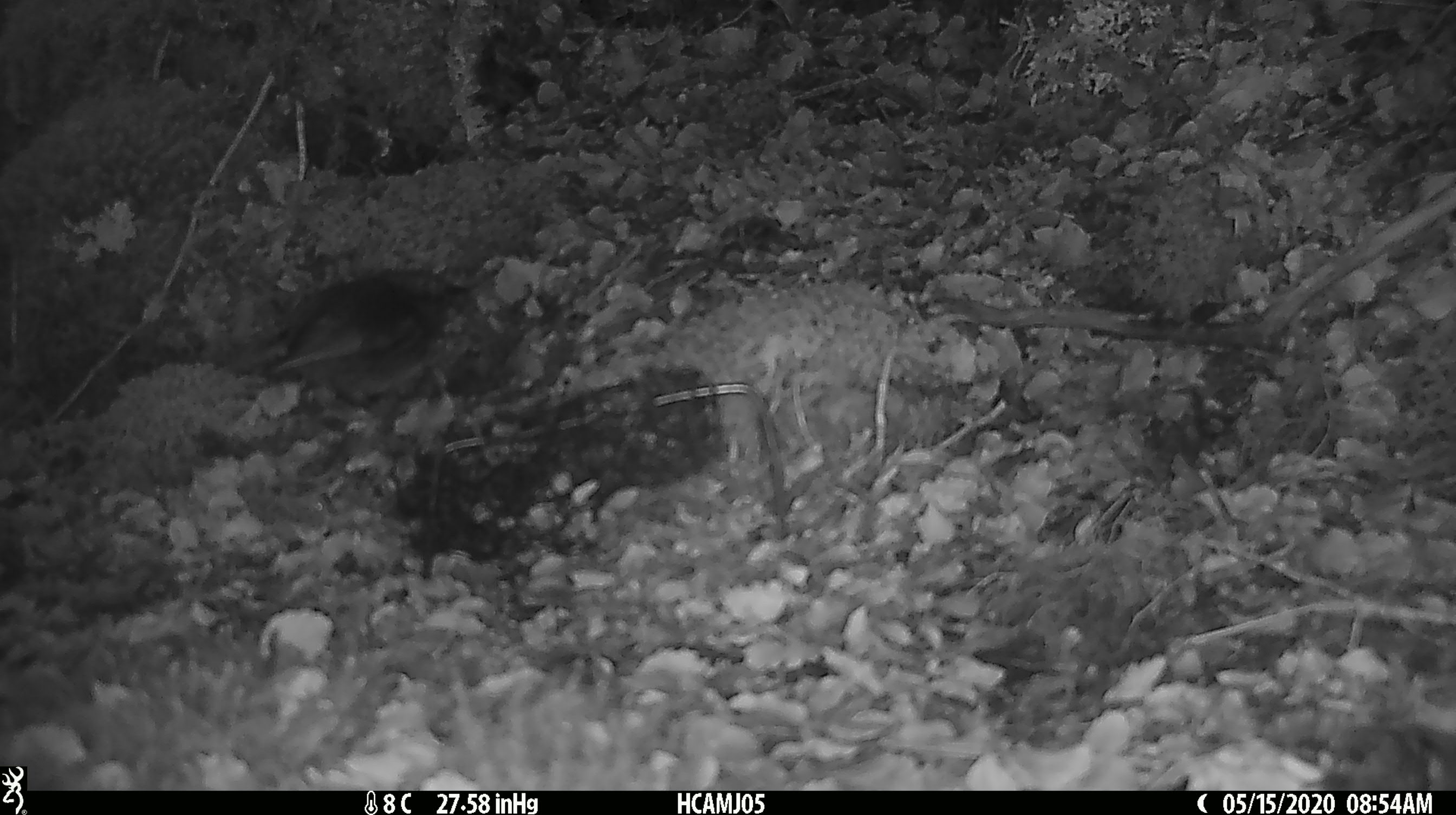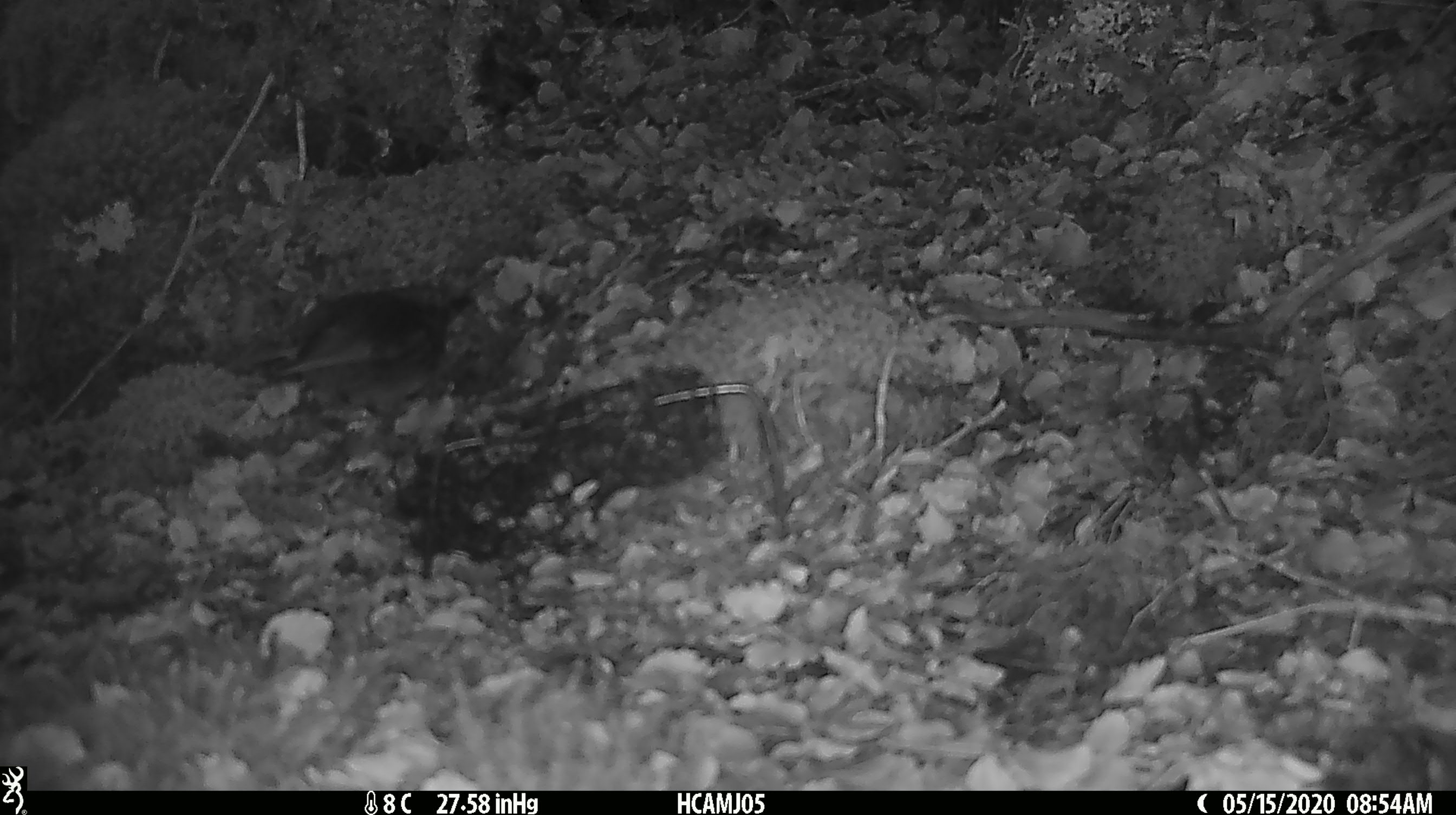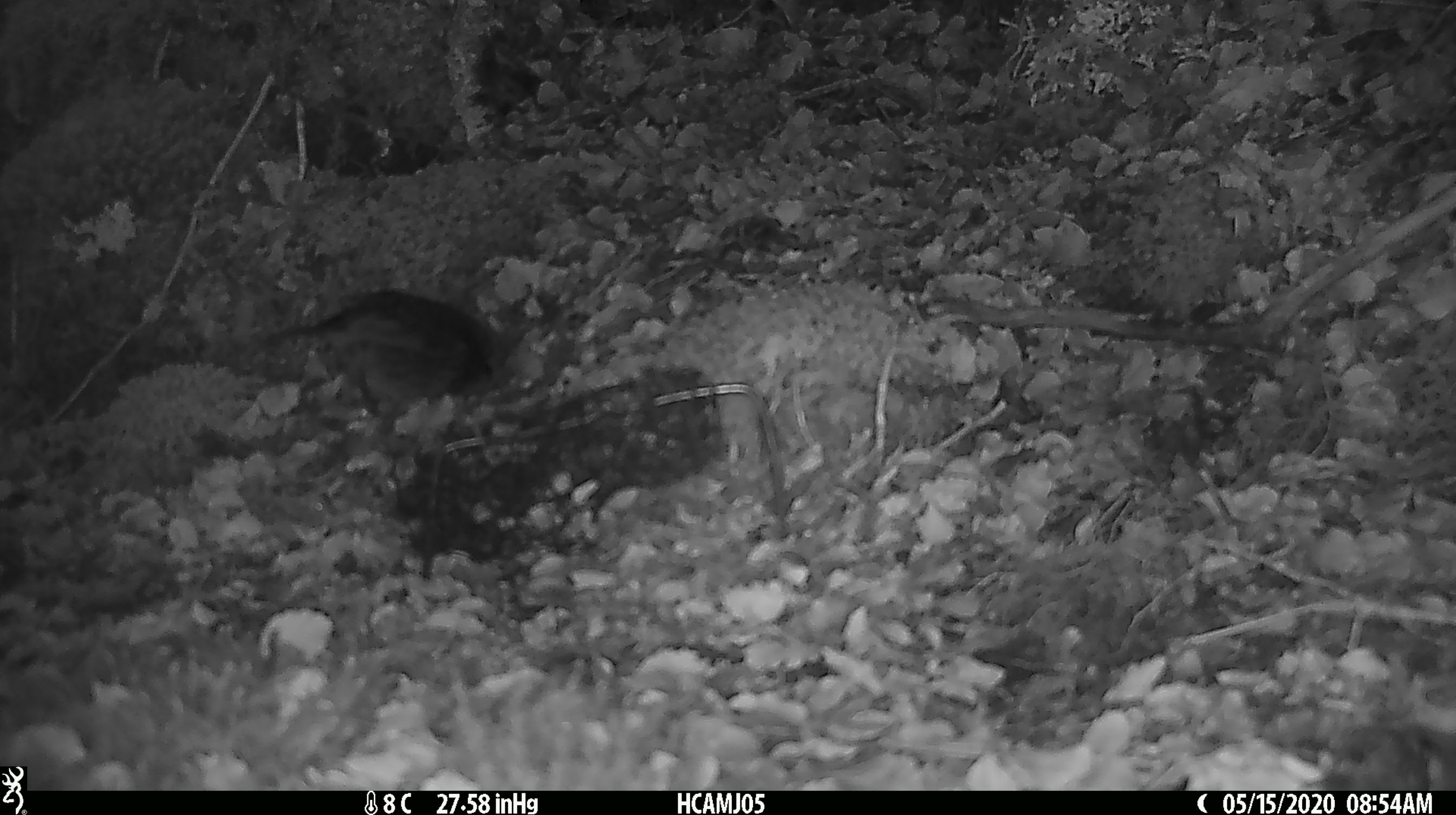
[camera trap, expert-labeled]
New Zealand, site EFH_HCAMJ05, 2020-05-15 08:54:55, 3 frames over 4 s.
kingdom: Animalia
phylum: Chordata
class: Aves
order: Passeriformes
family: Petroicidae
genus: Petroica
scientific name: Petroica australis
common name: new zealand robin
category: robin